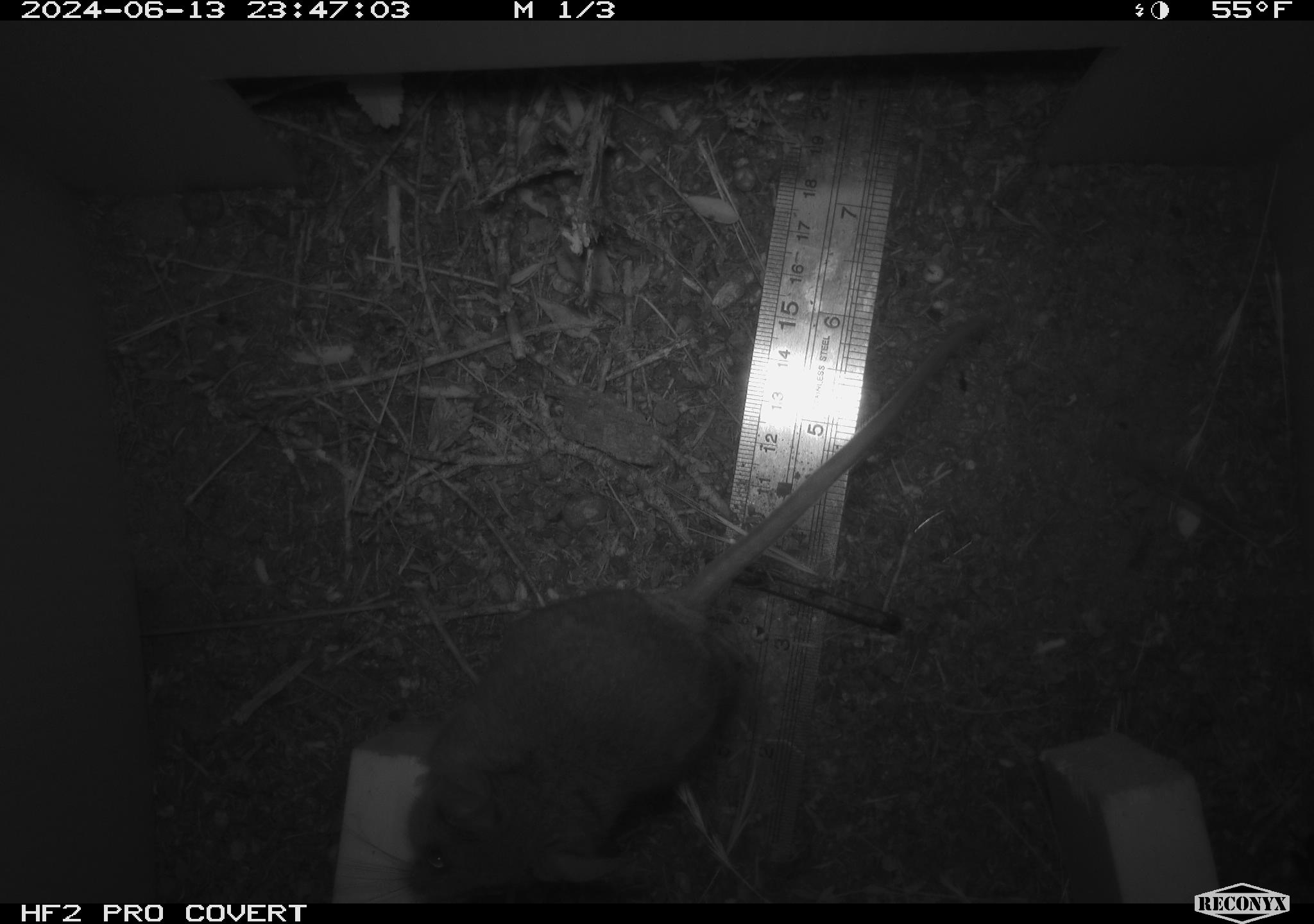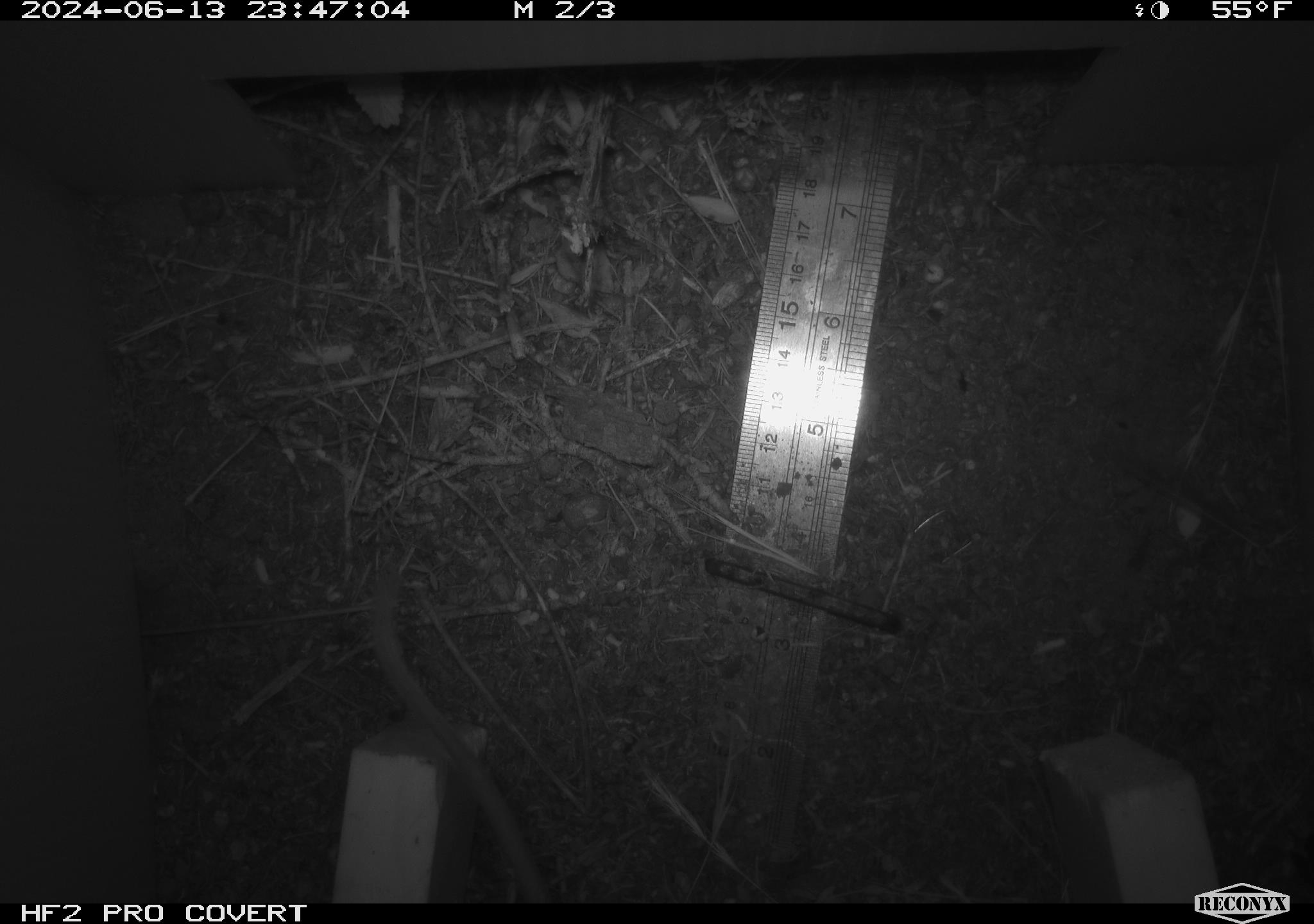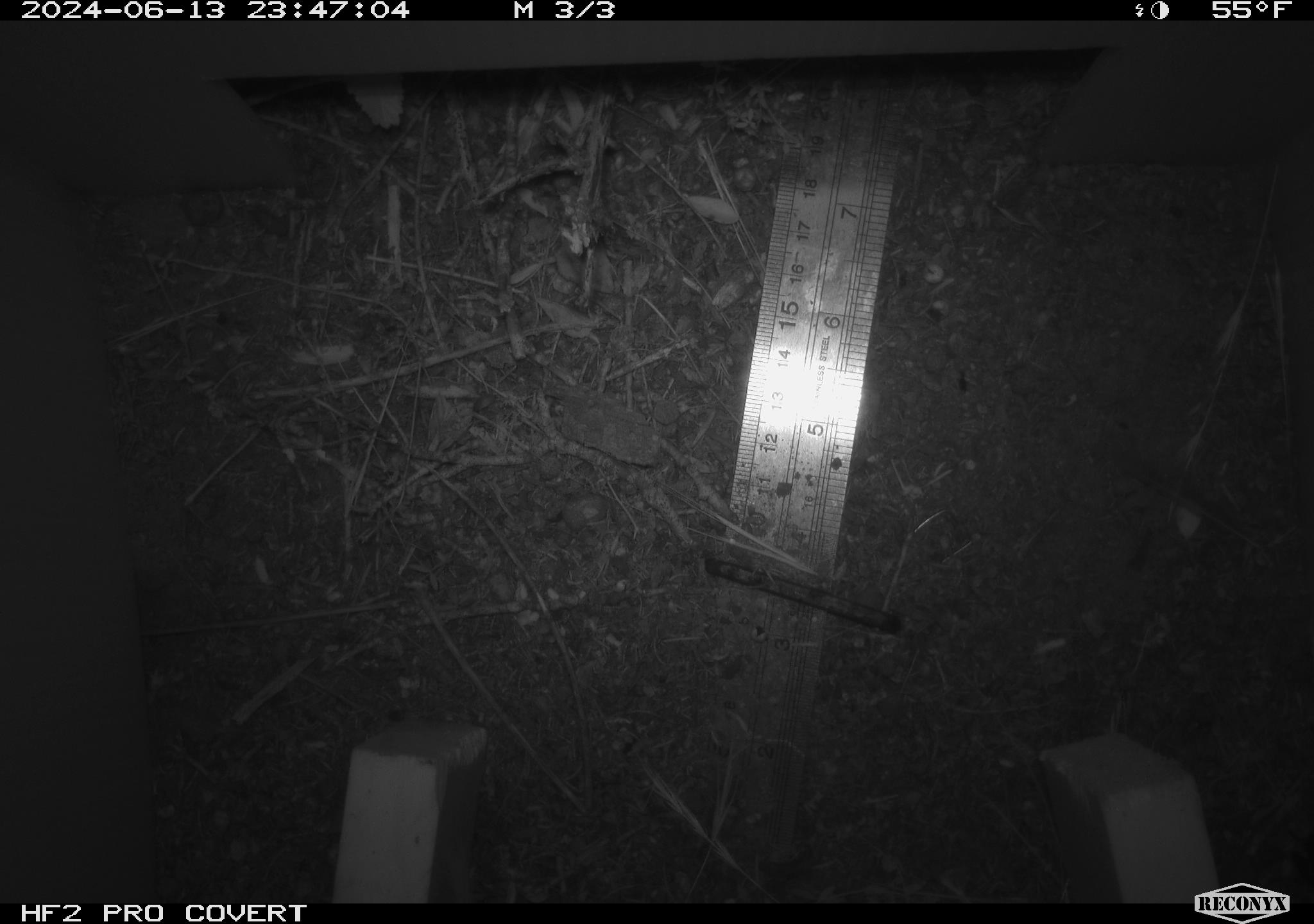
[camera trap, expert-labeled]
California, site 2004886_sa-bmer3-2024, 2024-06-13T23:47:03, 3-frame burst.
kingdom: Animalia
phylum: Chordata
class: Mammalia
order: Rodentia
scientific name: Rodentia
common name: mouse species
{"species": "mouse species (Rodentia)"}